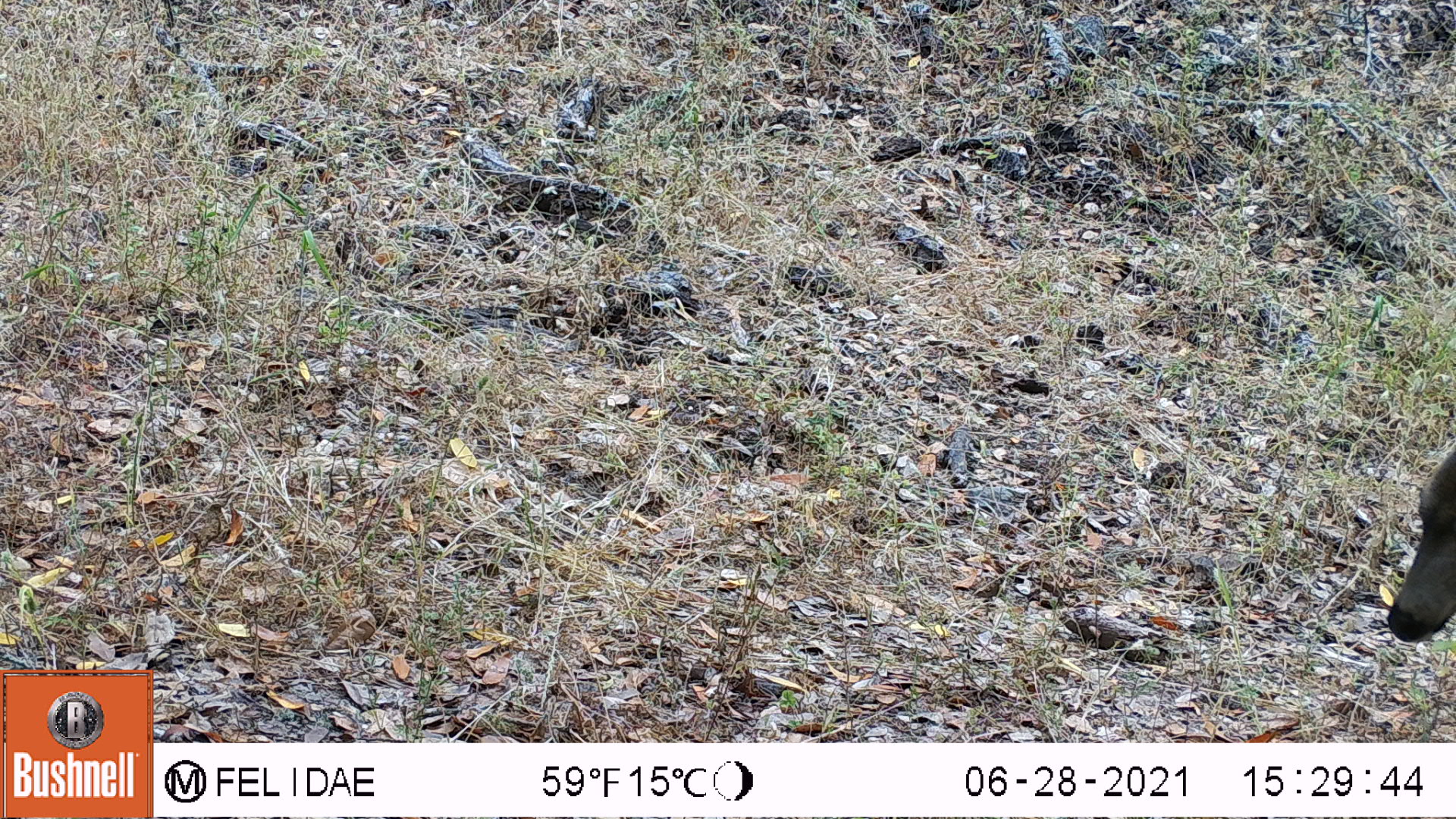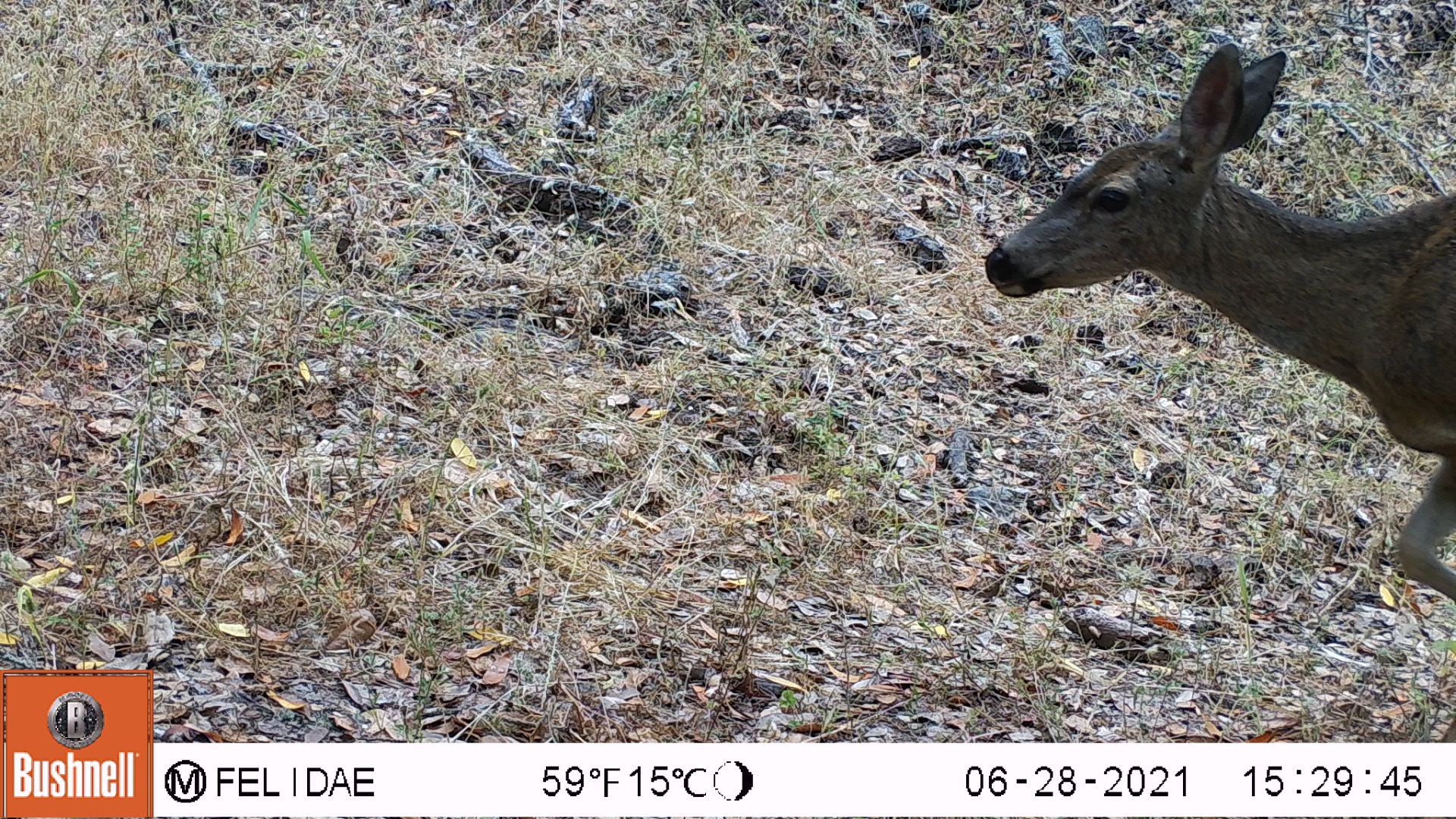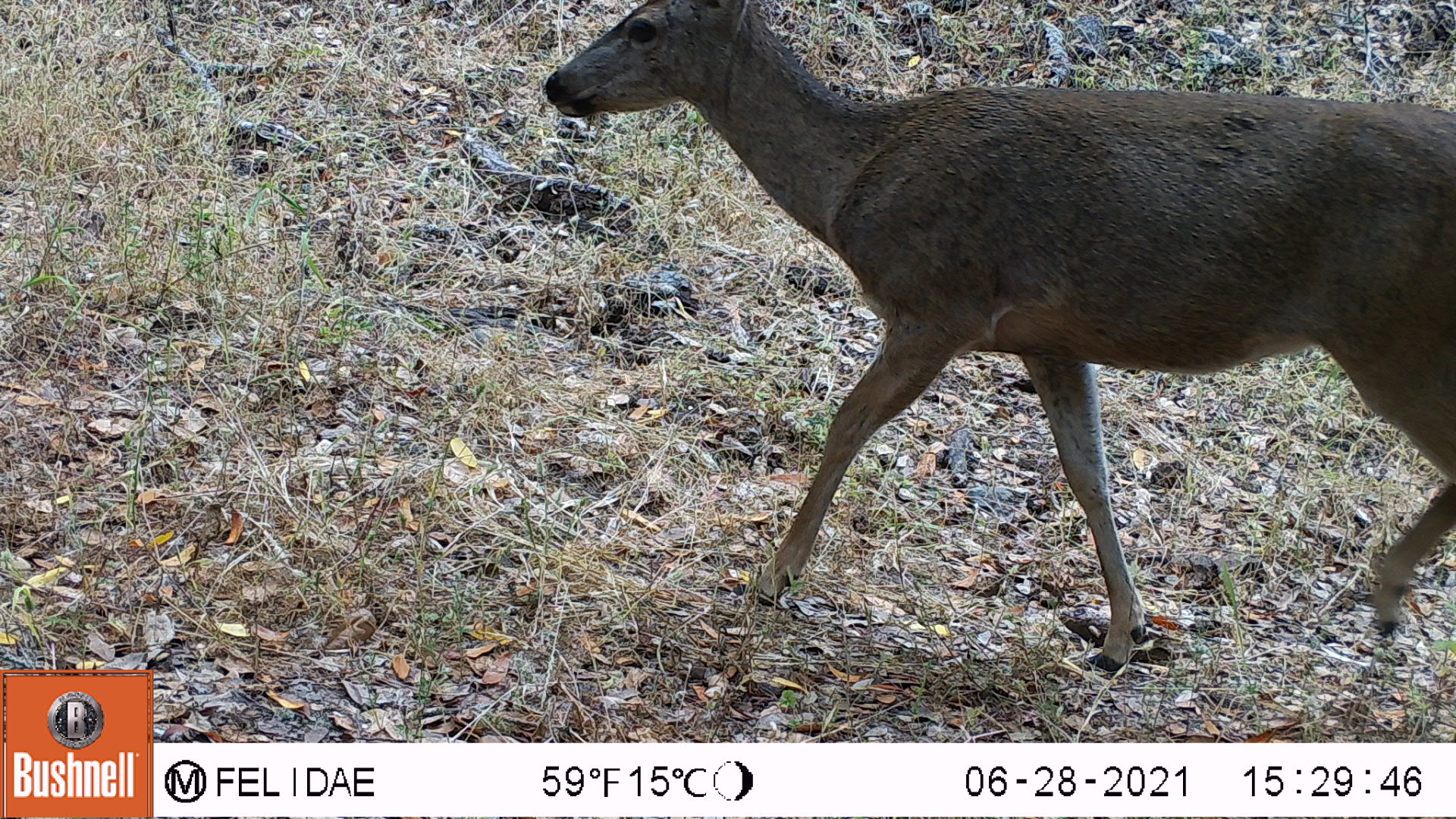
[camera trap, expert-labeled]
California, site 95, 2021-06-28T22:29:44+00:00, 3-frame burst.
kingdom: Animalia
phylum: Chordata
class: Mammalia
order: Artiodactyla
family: Cervidae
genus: Odocoileus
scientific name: Odocoileus hemionus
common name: mule deer